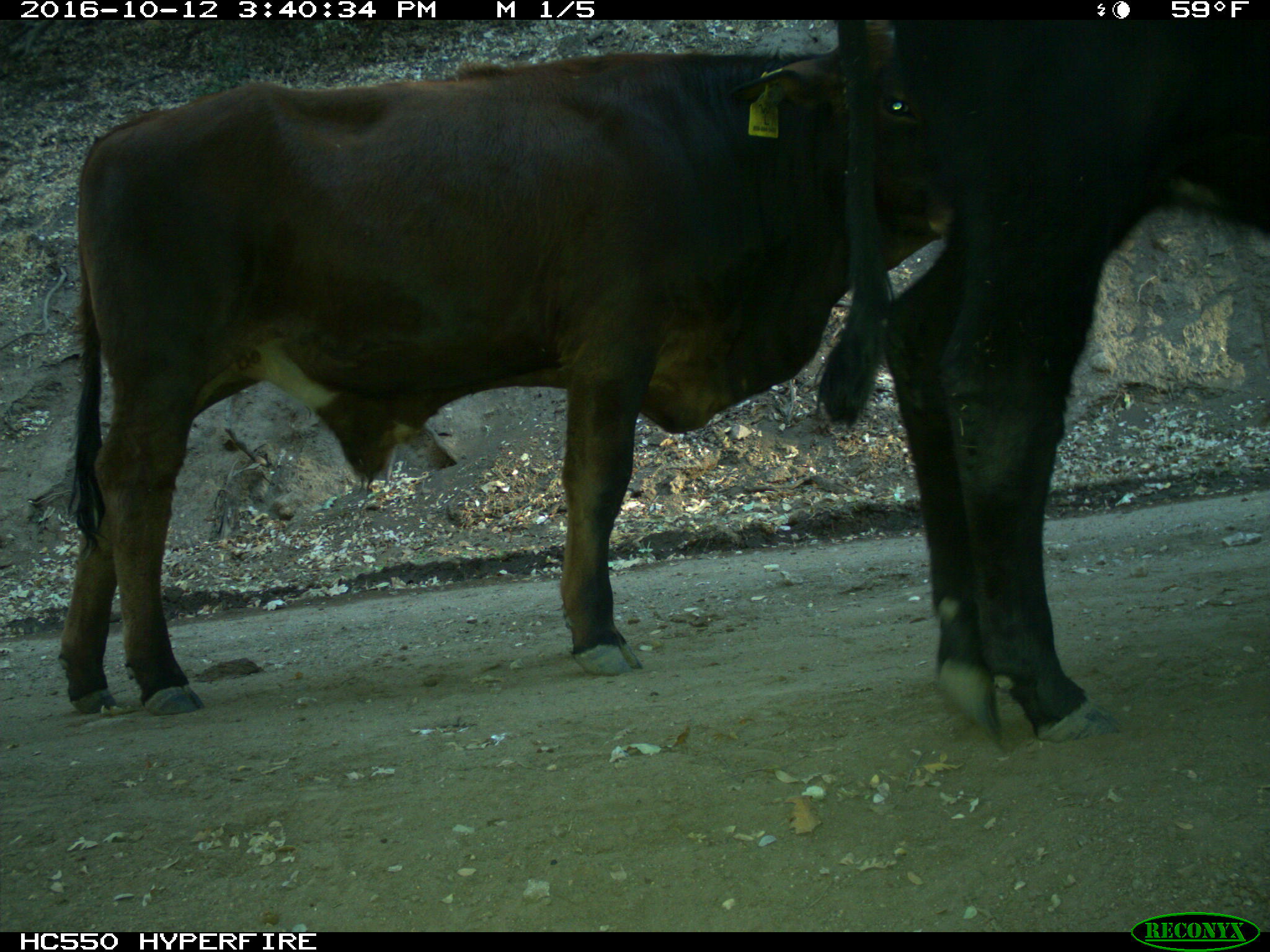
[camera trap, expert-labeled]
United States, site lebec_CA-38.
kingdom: Animalia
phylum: Chordata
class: Mammalia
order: Artiodactyla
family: Bovidae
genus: Bos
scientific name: Bos taurus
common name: domestic cow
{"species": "Bos taurus (domestic cow)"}